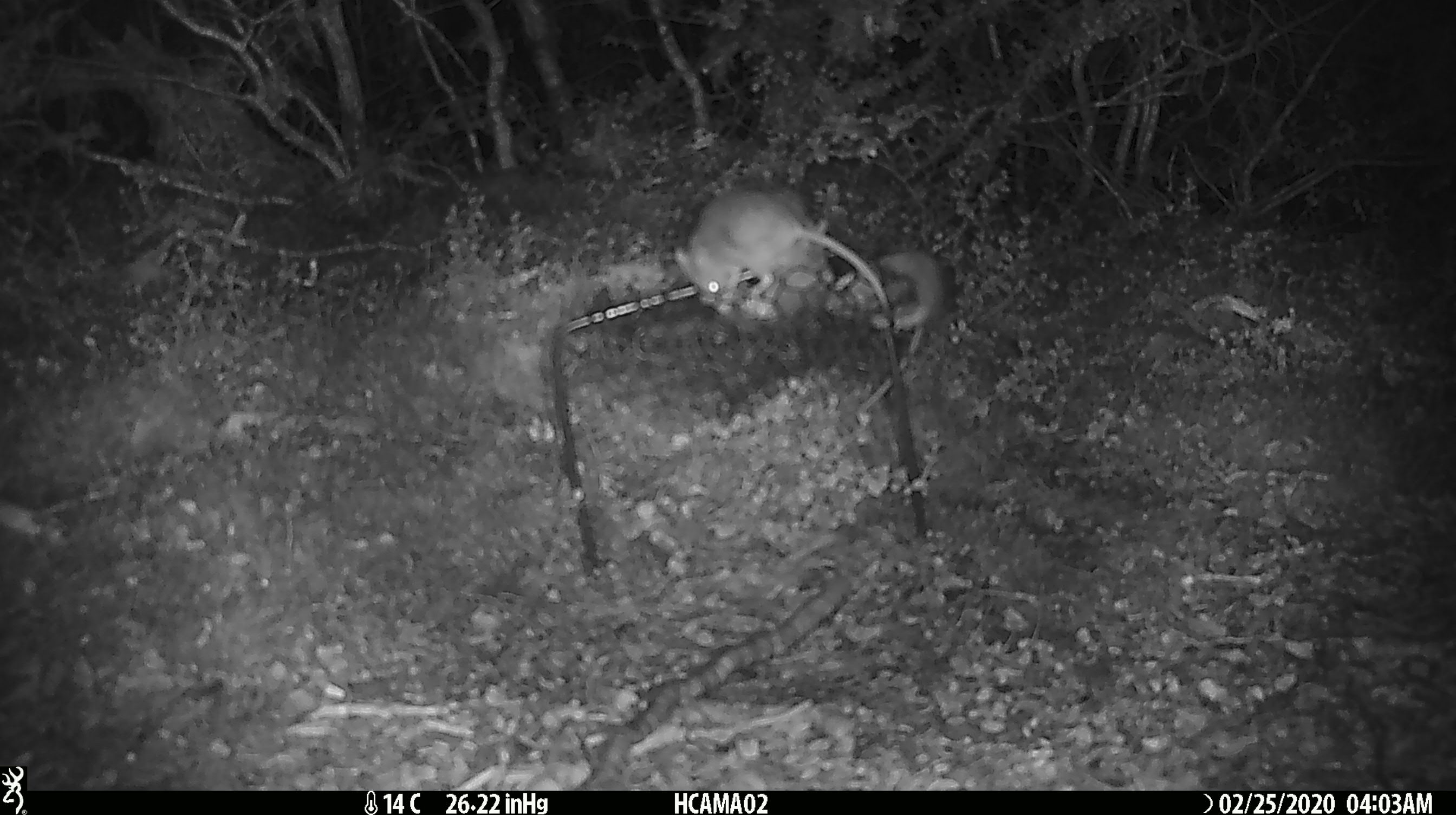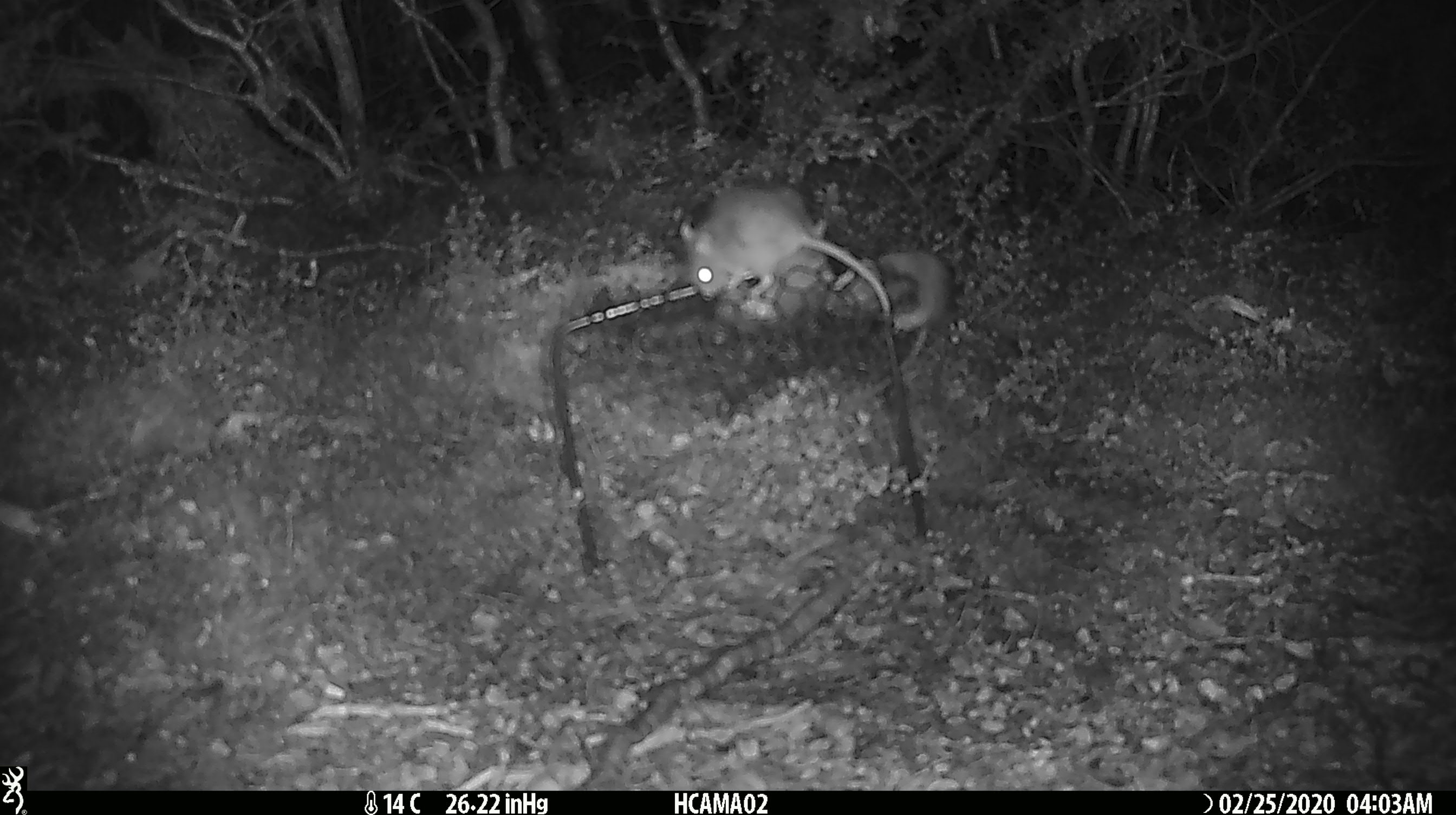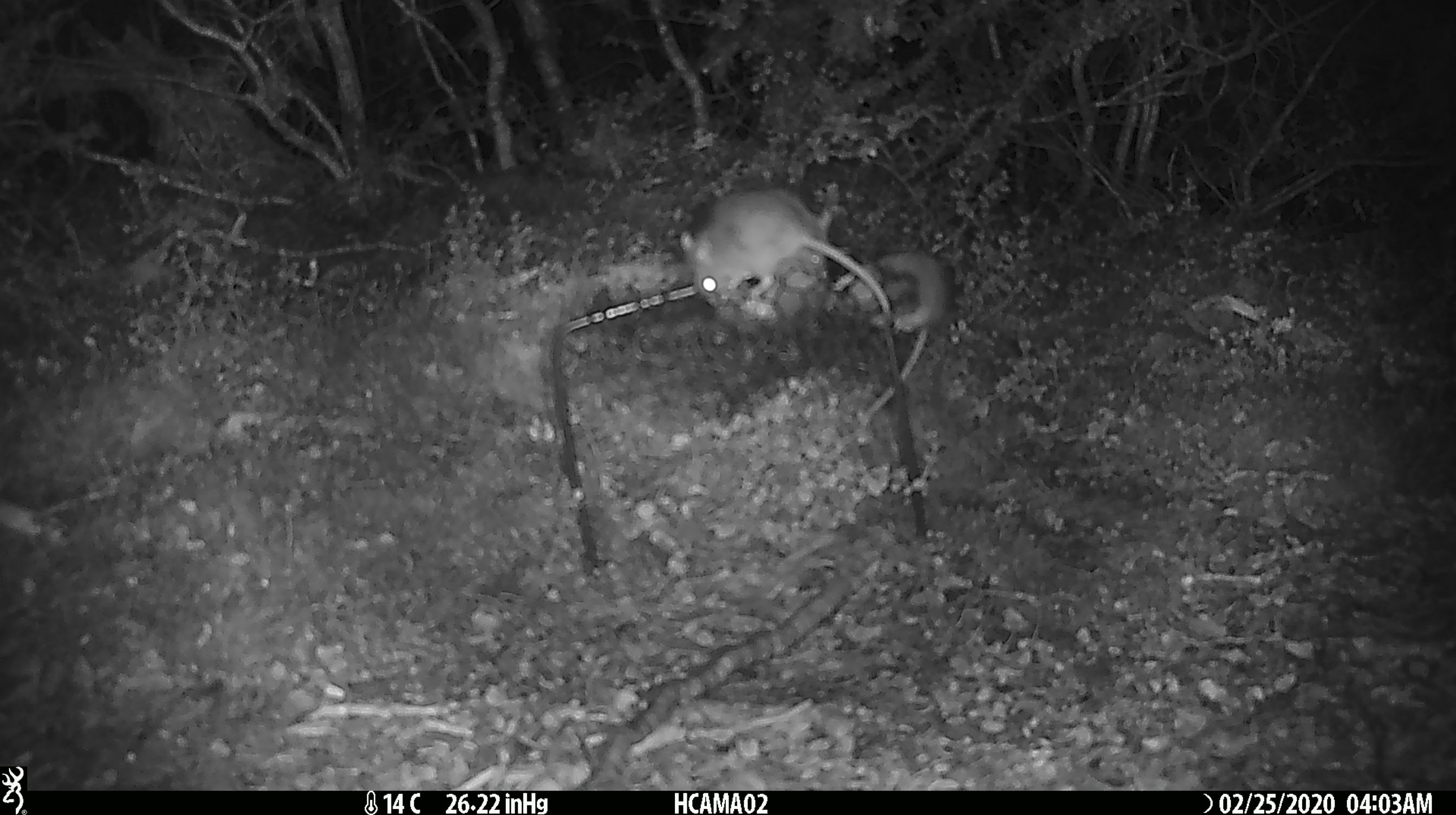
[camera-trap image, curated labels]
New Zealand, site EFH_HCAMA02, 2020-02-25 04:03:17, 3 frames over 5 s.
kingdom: Animalia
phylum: Chordata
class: Mammalia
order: Rodentia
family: Muridae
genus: Mus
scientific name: Mus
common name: mouse